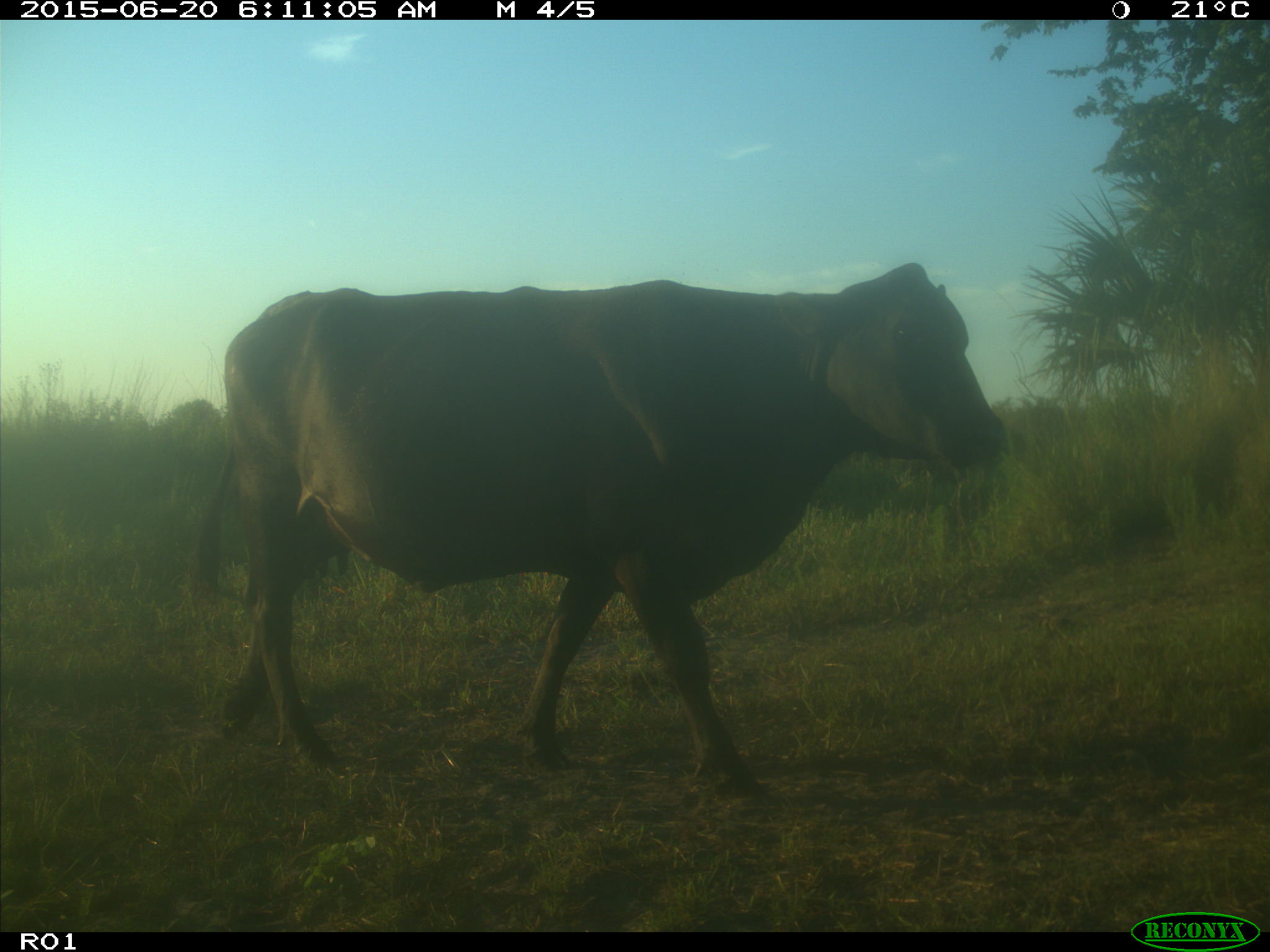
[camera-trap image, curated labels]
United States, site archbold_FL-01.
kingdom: Animalia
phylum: Chordata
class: Mammalia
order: Artiodactyla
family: Bovidae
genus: Bos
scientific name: Bos taurus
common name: domestic cow